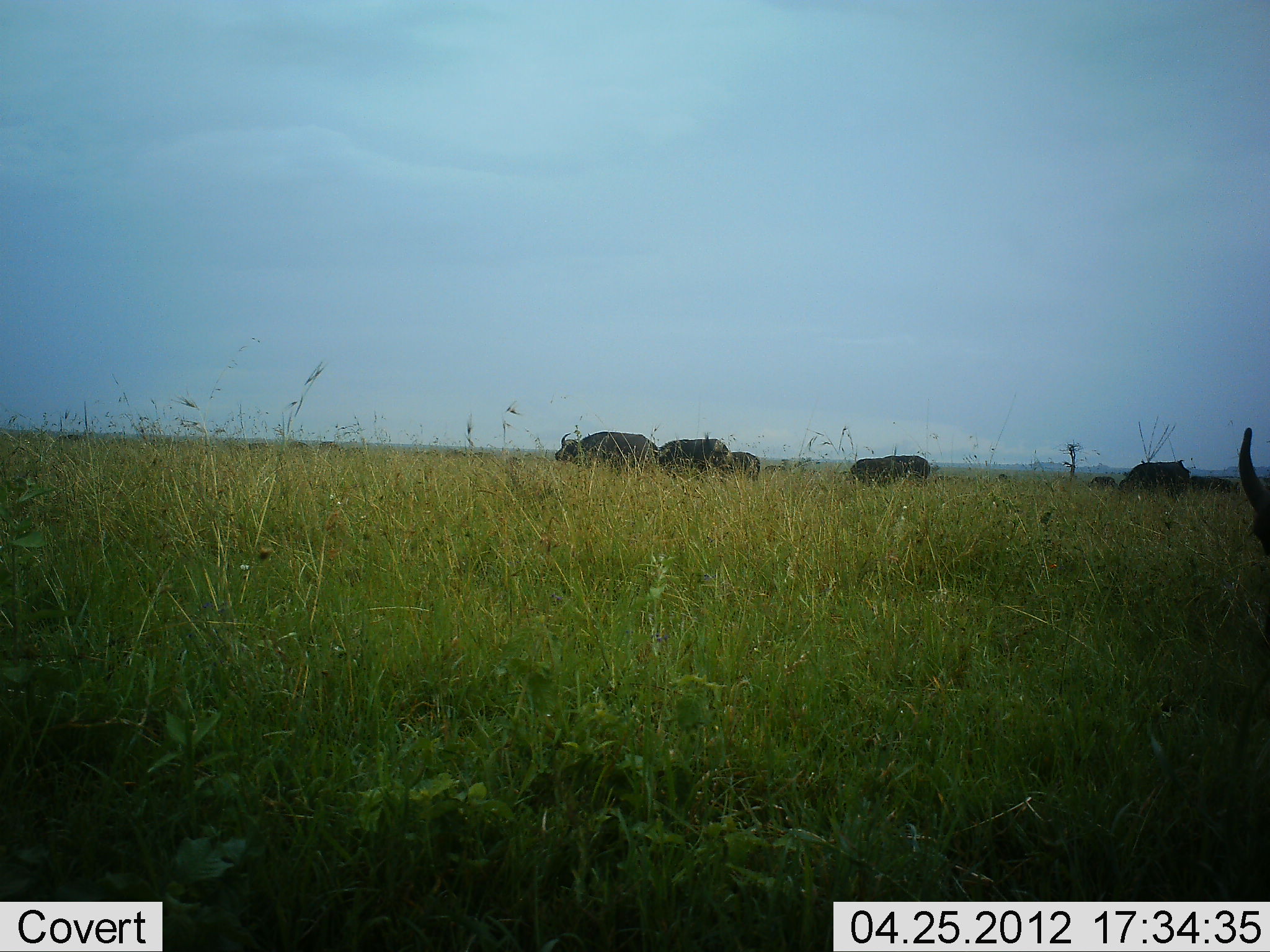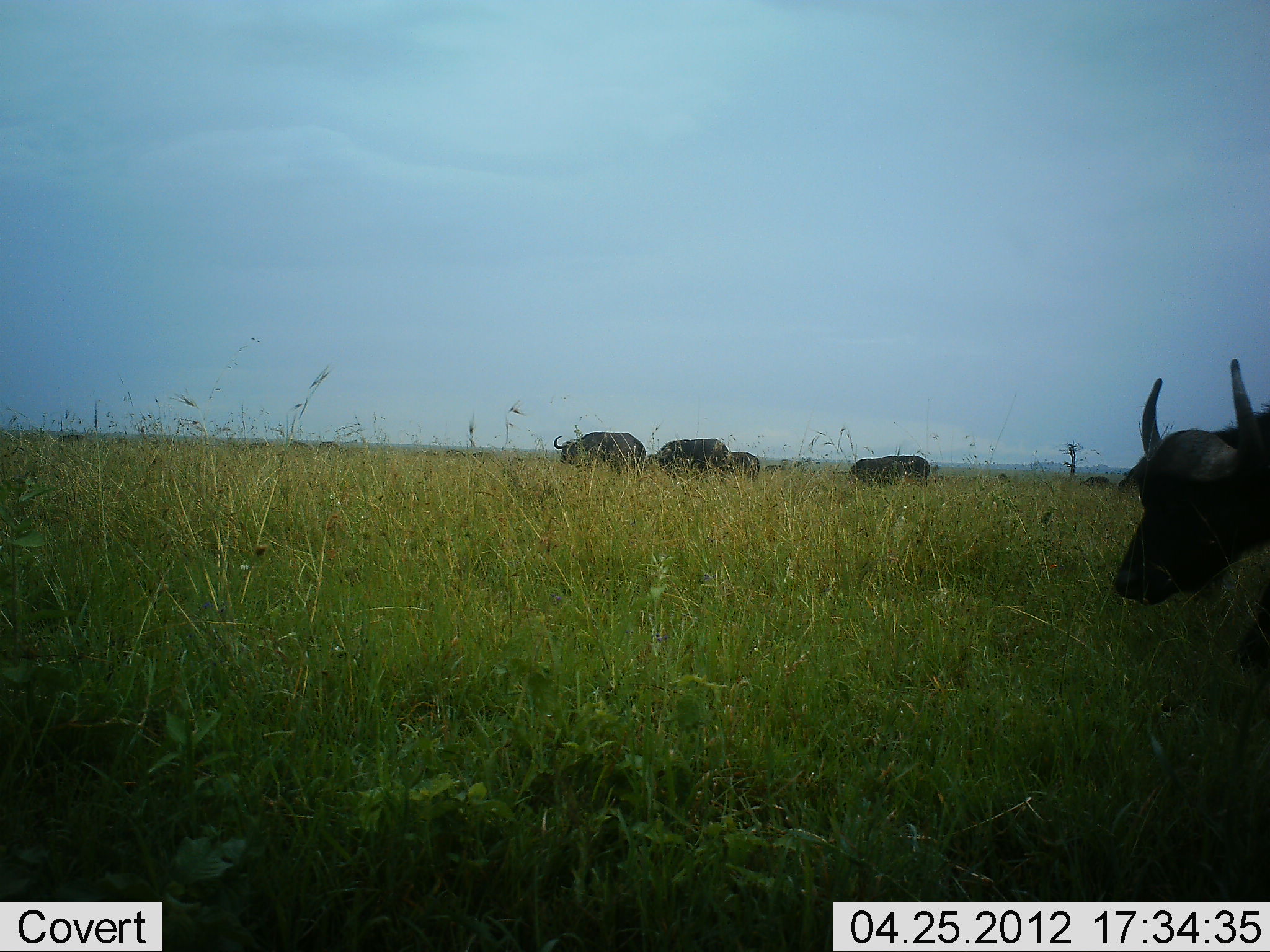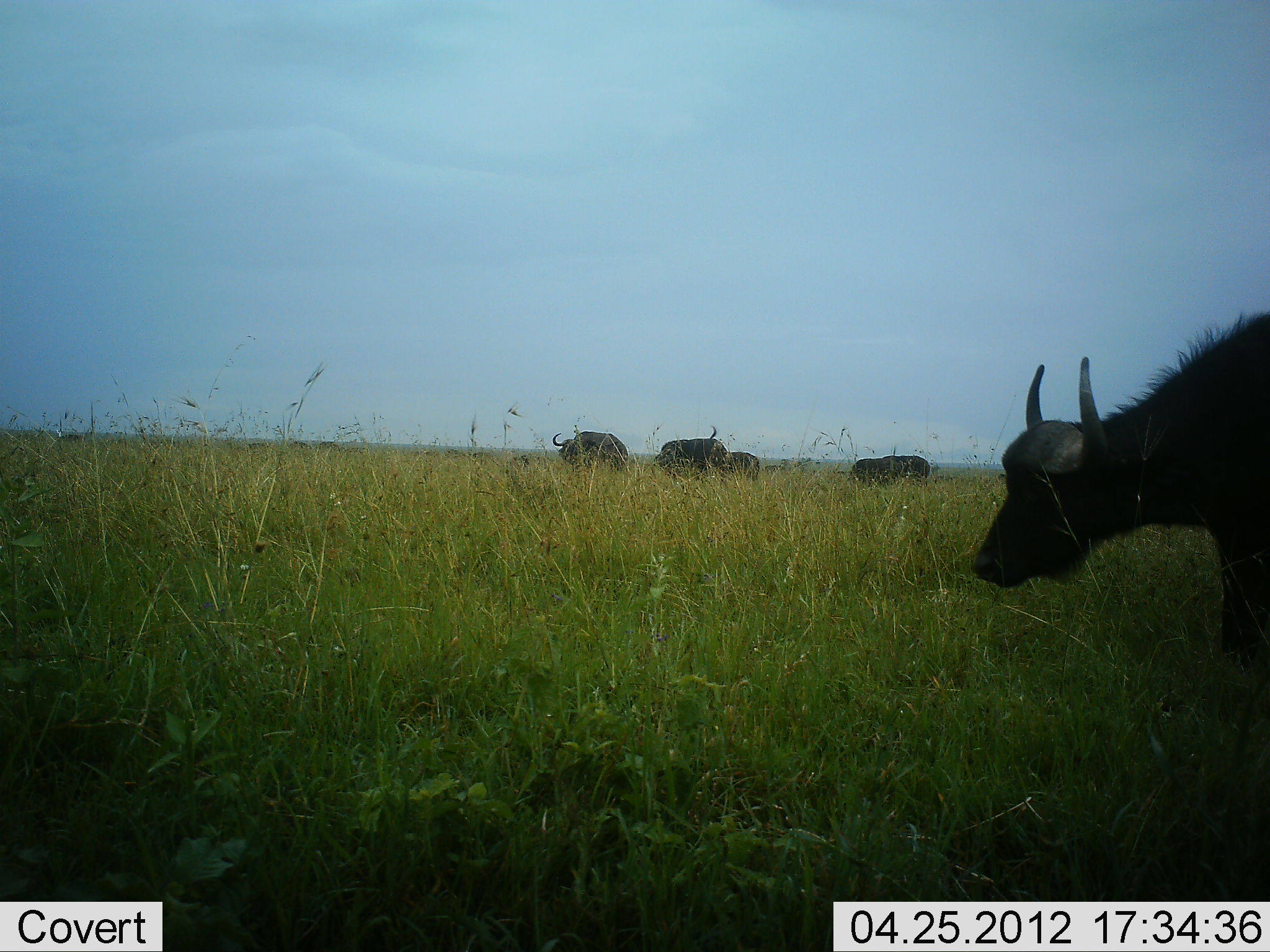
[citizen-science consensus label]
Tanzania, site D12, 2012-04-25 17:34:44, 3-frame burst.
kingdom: Animalia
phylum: Chordata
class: Mammalia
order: Artiodactyla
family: Bovidae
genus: Syncerus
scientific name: Syncerus caffer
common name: cape buffalo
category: buffalo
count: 8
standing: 38%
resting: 0%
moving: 88%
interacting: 4%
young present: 0%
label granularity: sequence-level